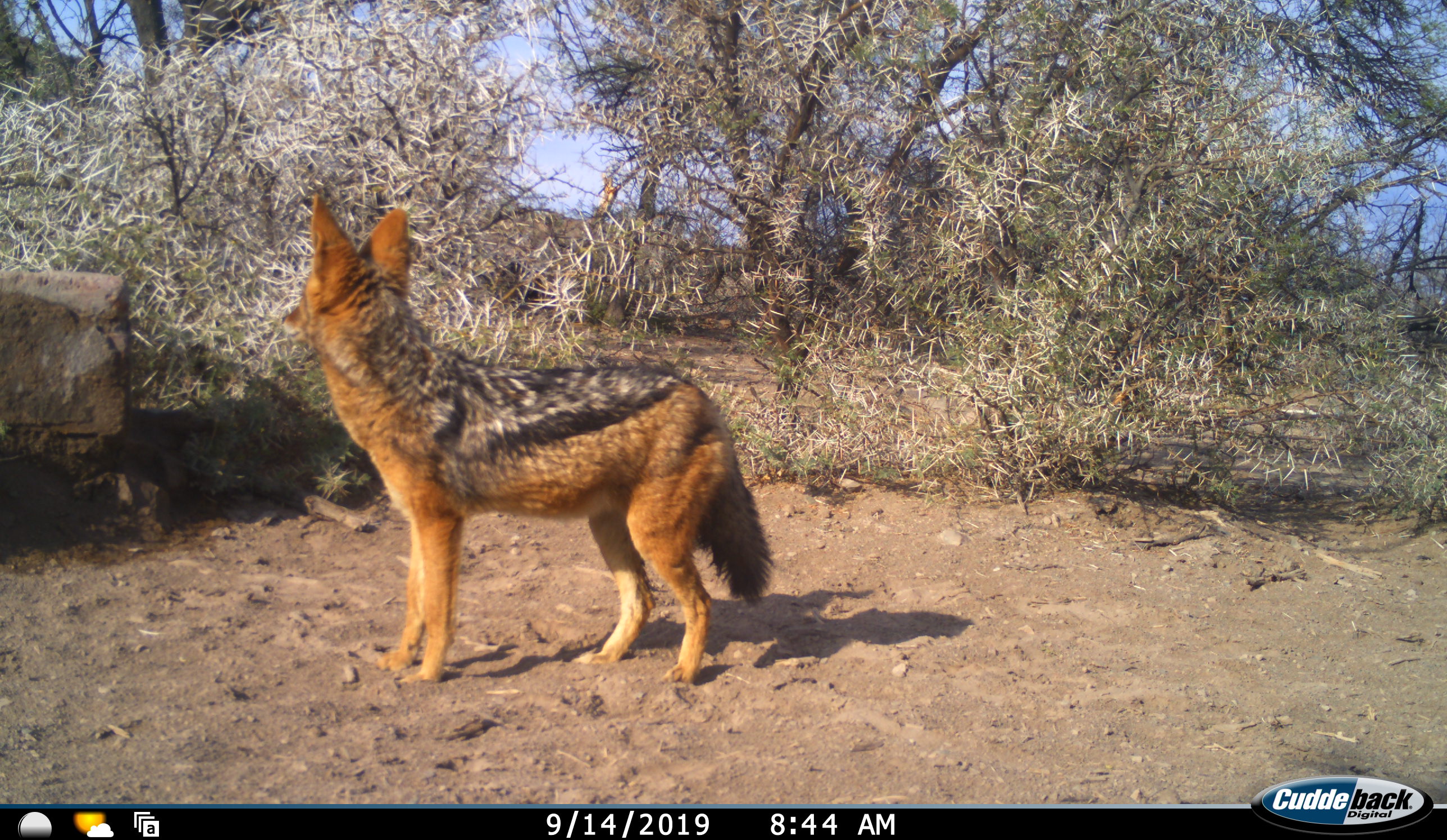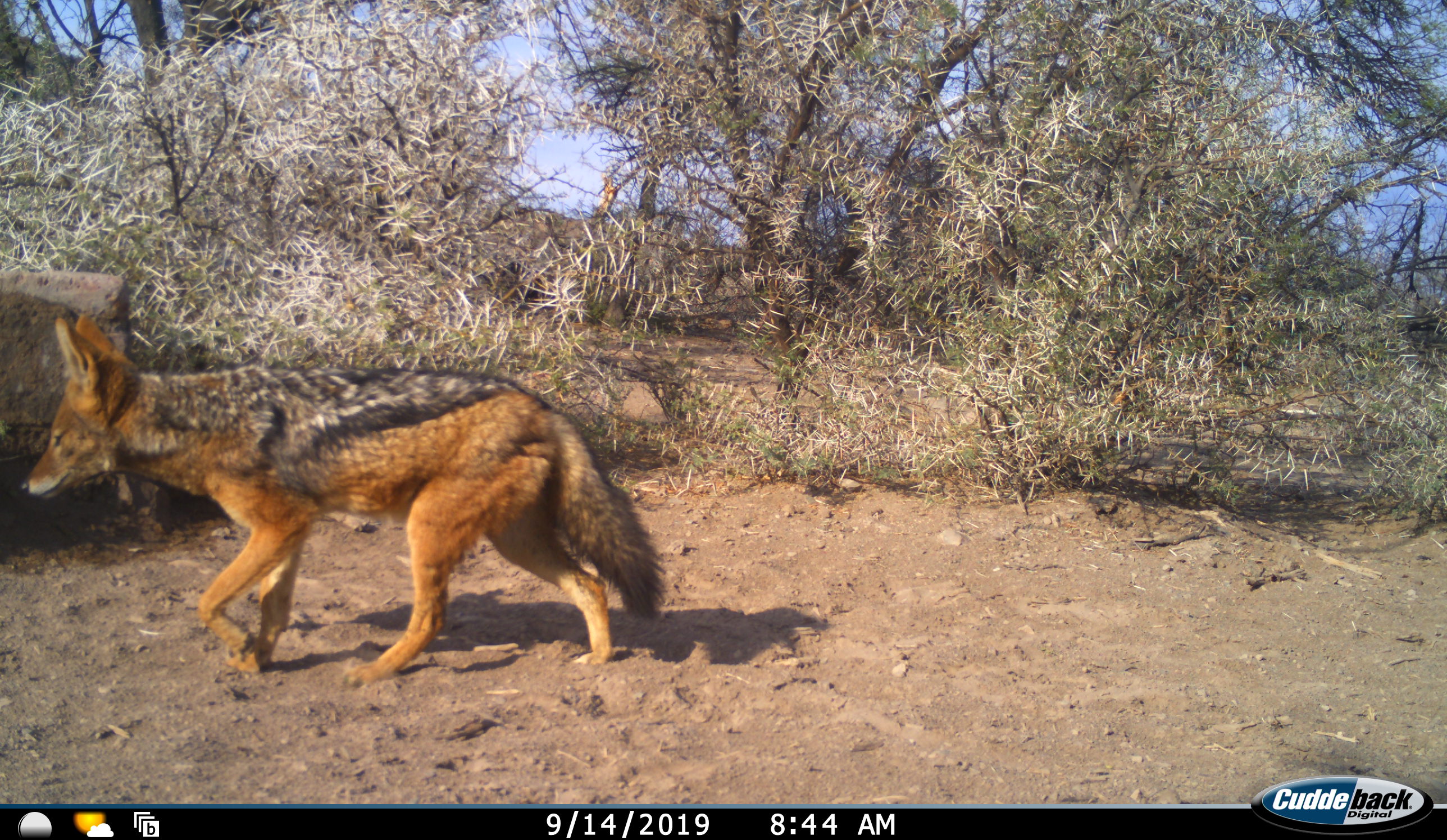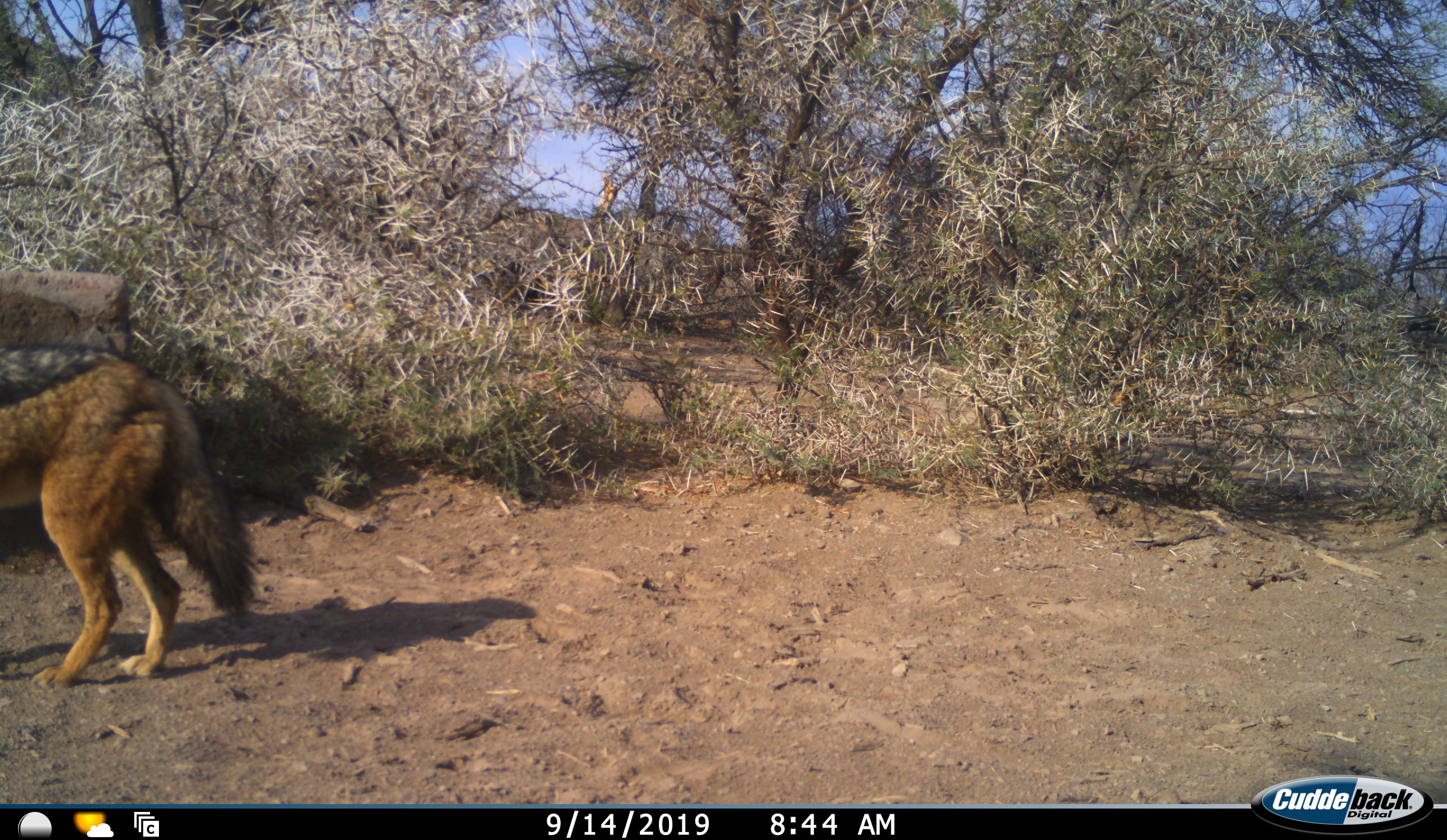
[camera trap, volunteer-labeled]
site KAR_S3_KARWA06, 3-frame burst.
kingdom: Animalia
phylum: Chordata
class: Mammalia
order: Carnivora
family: Canidae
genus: Lupulella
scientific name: Lupulella mesomelas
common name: black-backed jackal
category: jackalblackbacked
Jackalblackbacked (black-backed jackal) (Lupulella mesomelas), count 1. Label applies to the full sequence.